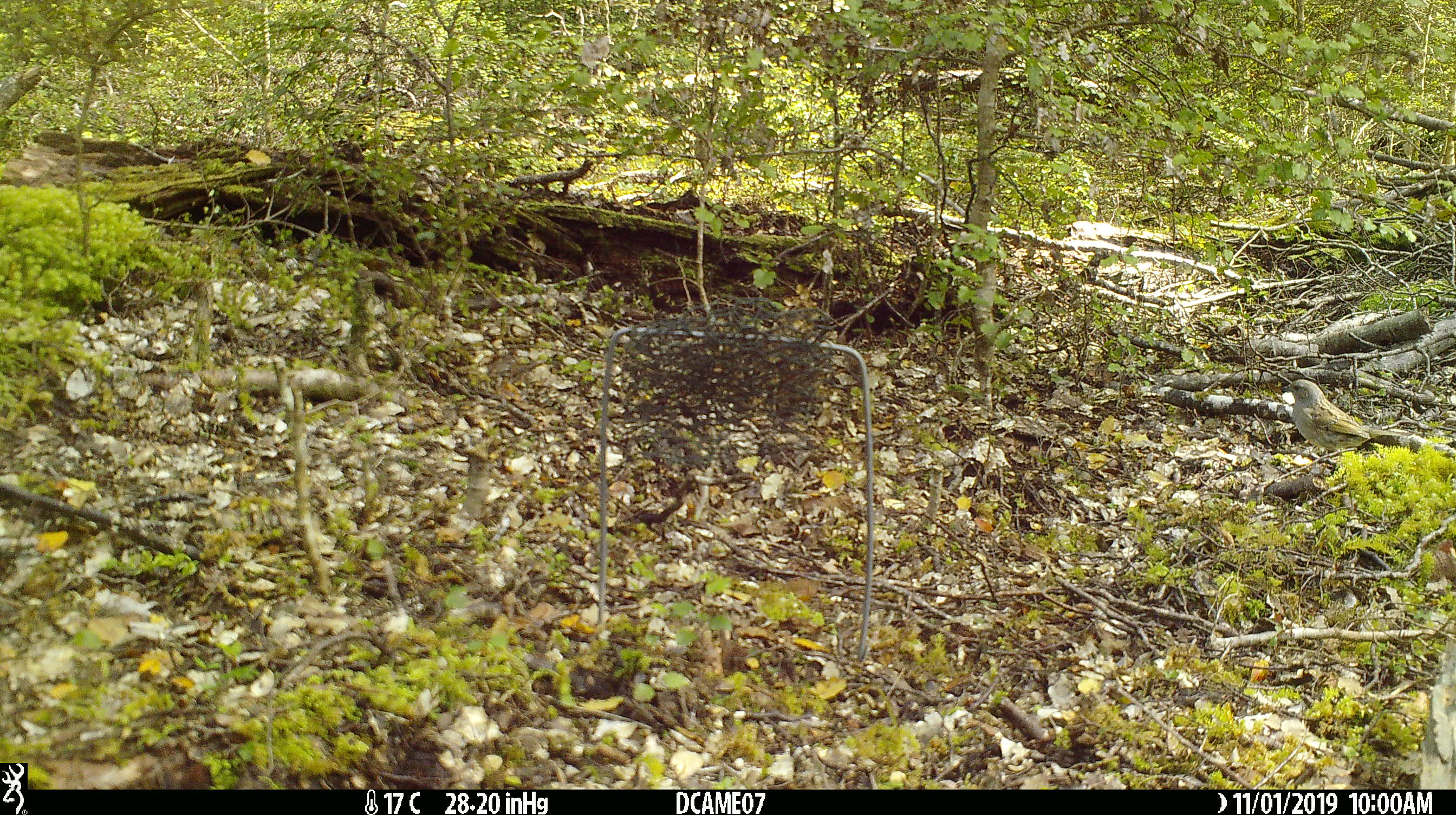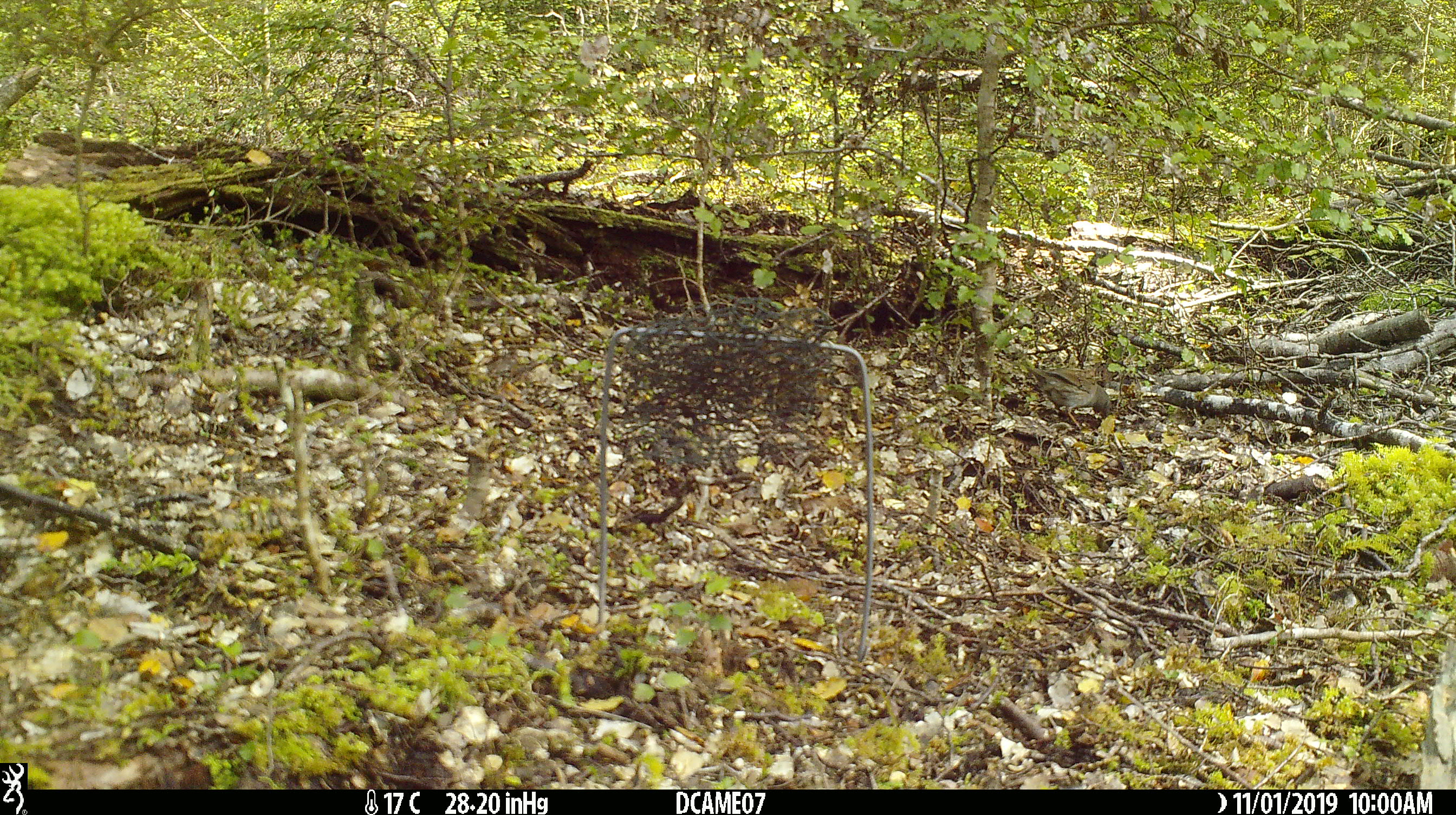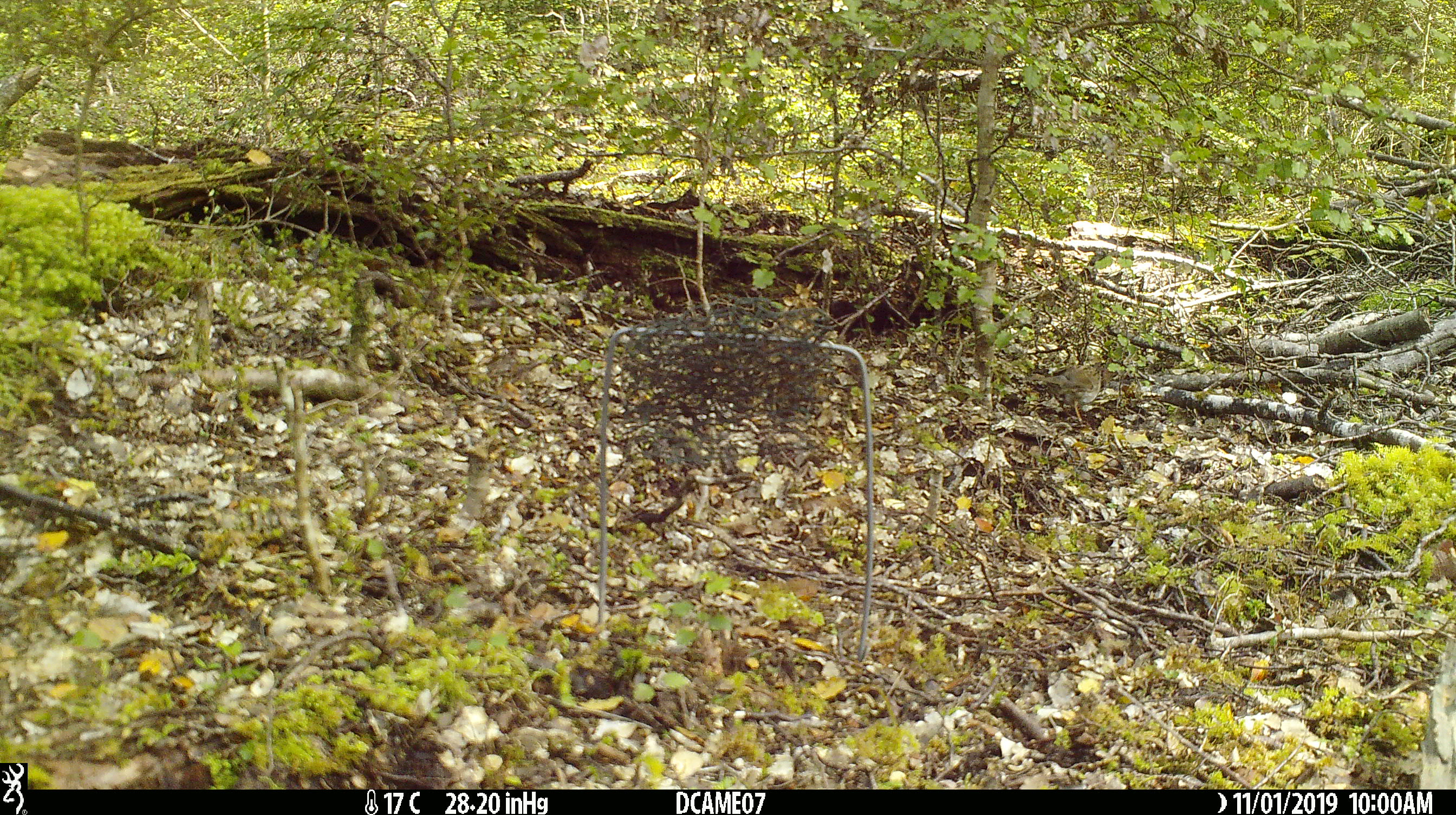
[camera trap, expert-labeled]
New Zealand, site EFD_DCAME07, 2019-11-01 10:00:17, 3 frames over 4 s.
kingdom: Animalia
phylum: Chordata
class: Aves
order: Passeriformes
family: Prunellidae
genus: Prunella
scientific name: Prunella modularis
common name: dunnock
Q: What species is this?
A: Dunnock (Prunella modularis).